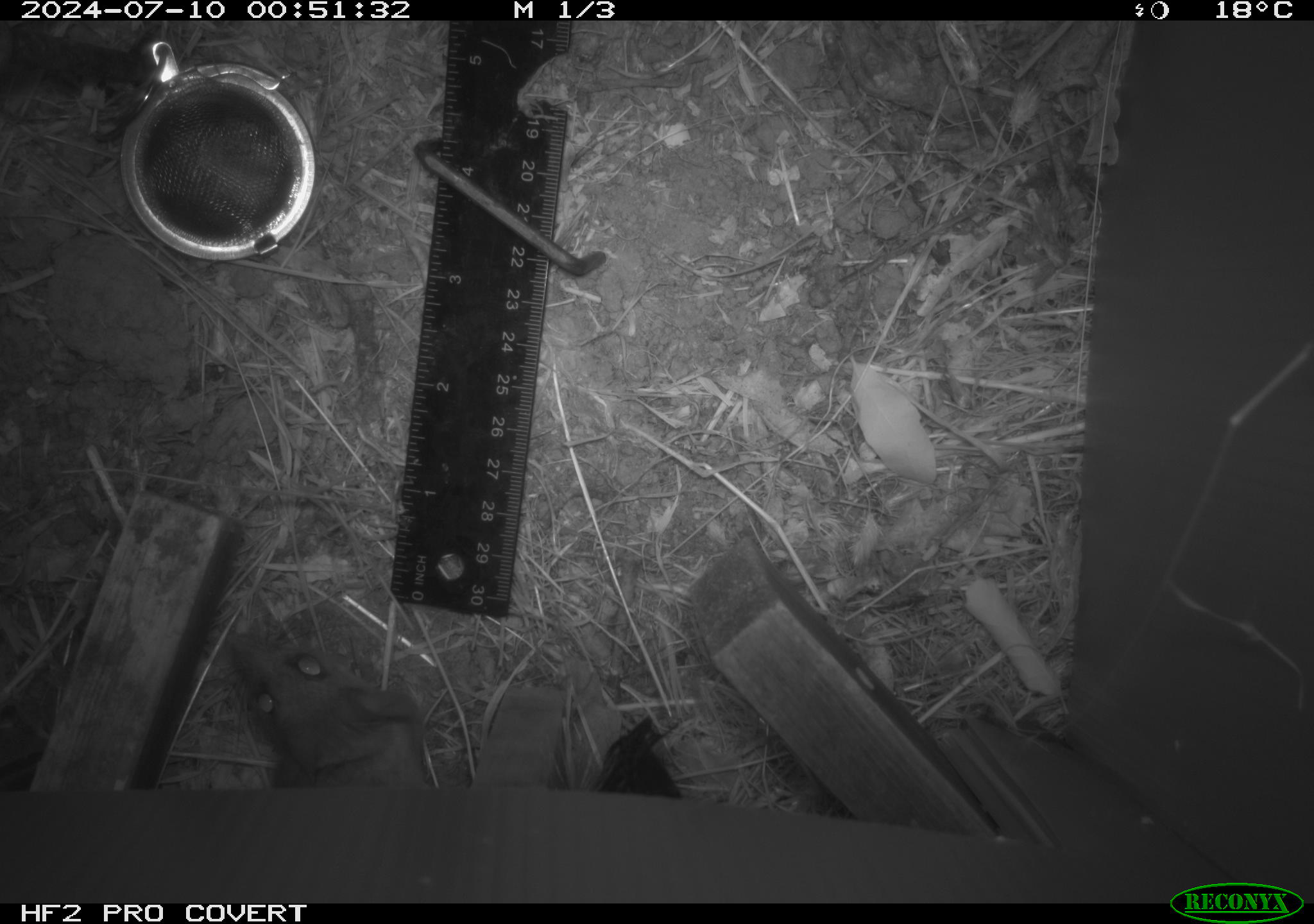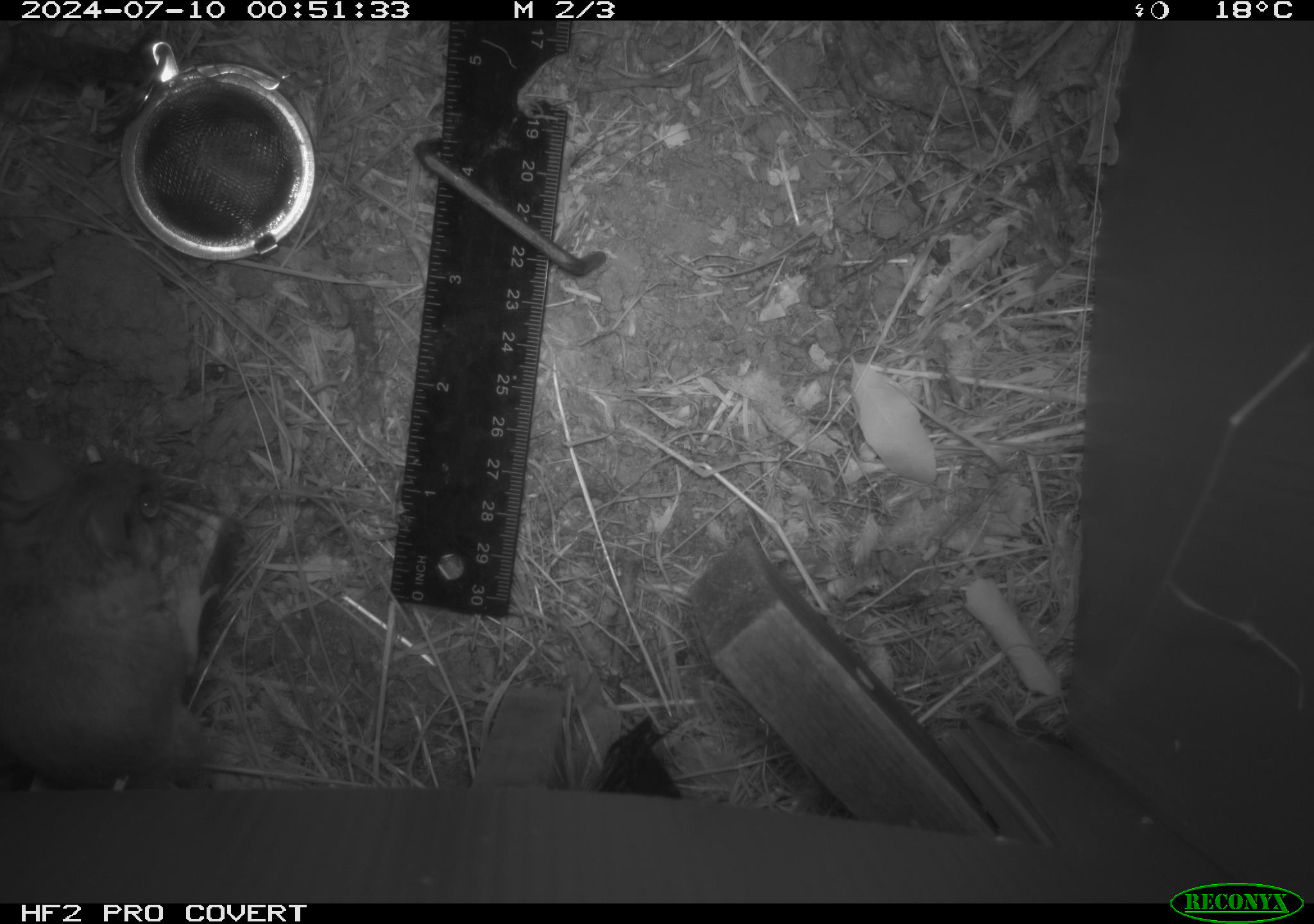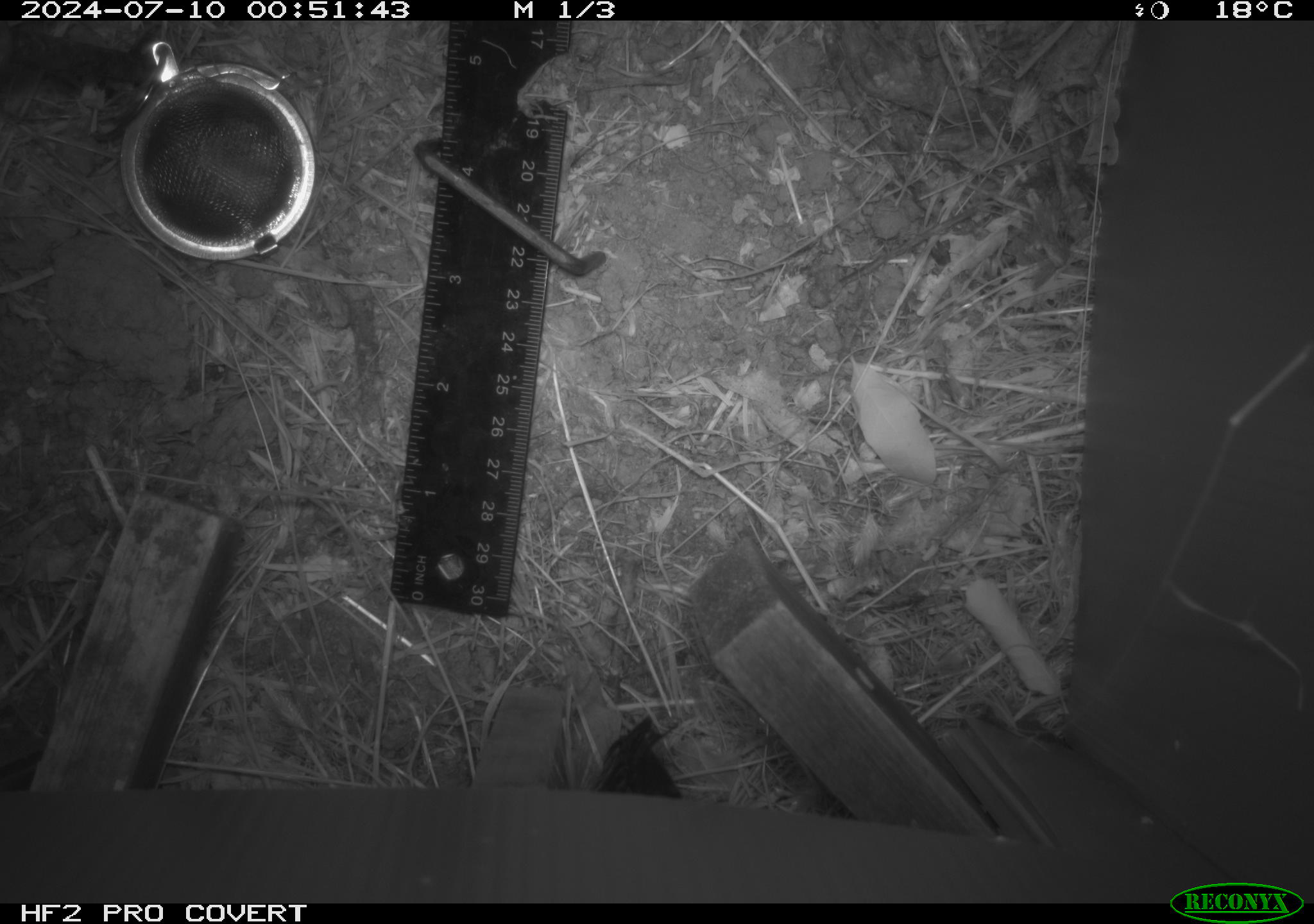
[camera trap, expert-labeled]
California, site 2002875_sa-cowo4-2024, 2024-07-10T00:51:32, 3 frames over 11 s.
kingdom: Animalia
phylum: Chordata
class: Mammalia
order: Rodentia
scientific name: Rodentia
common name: rodent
Rodent (Rodentia).